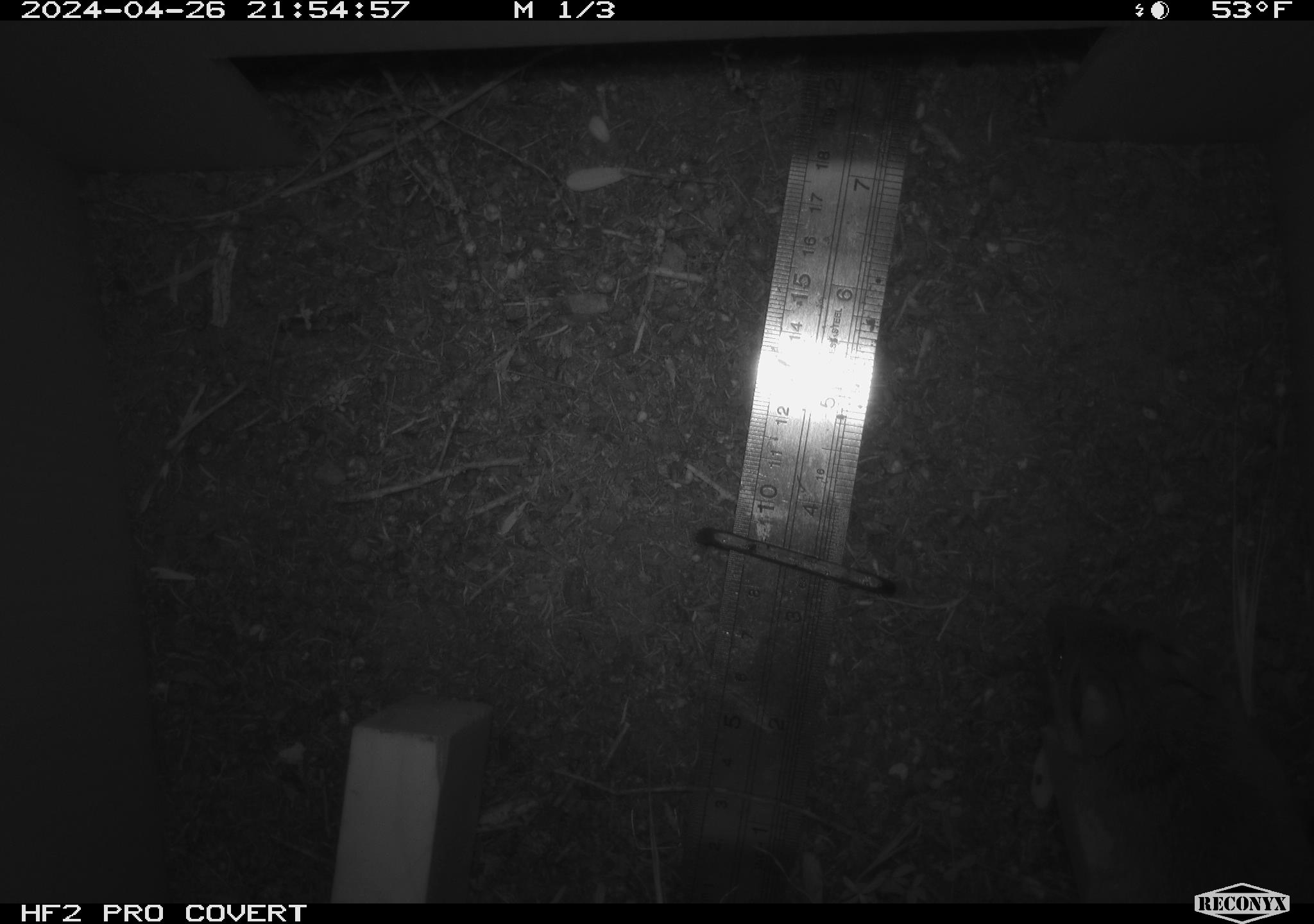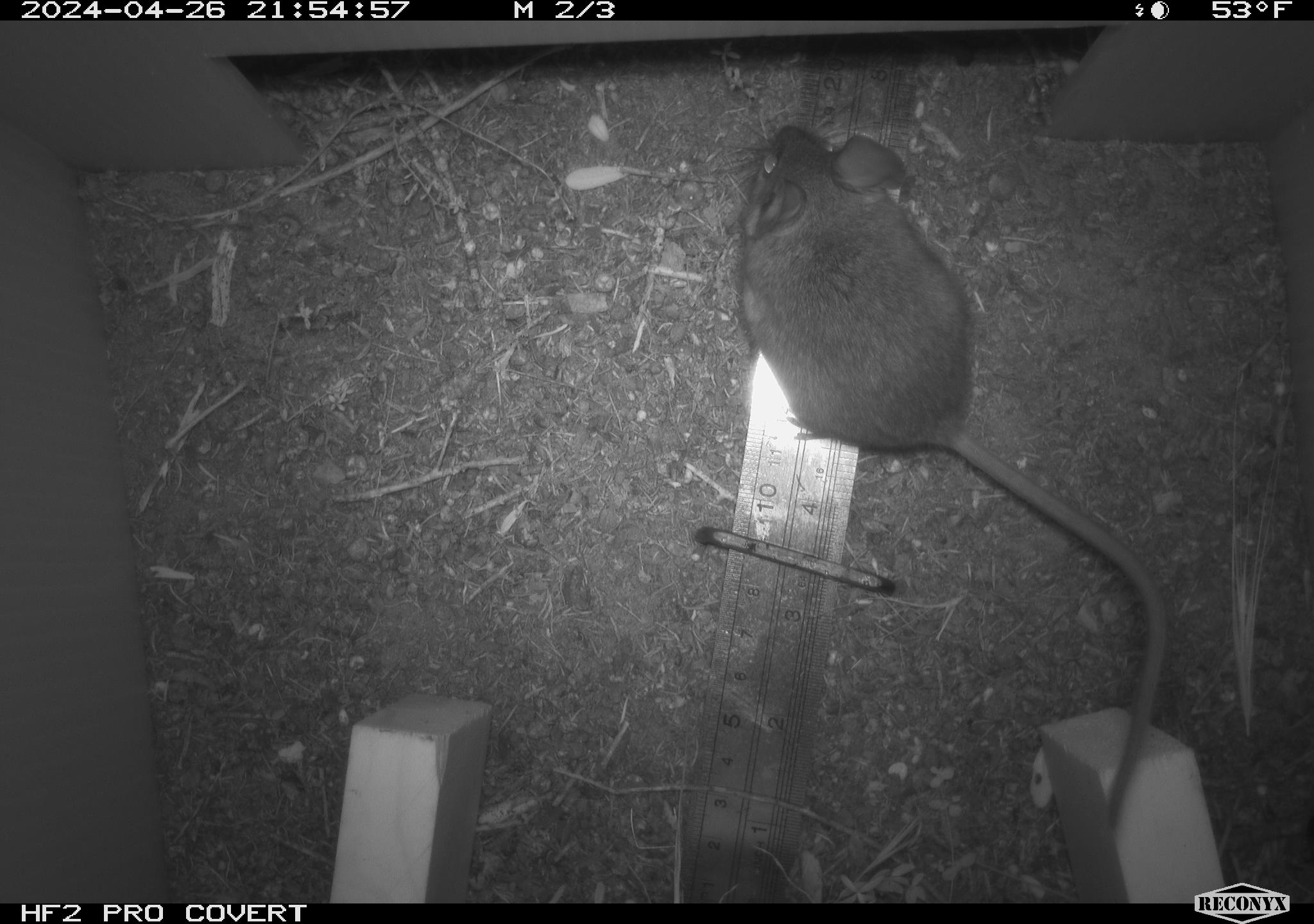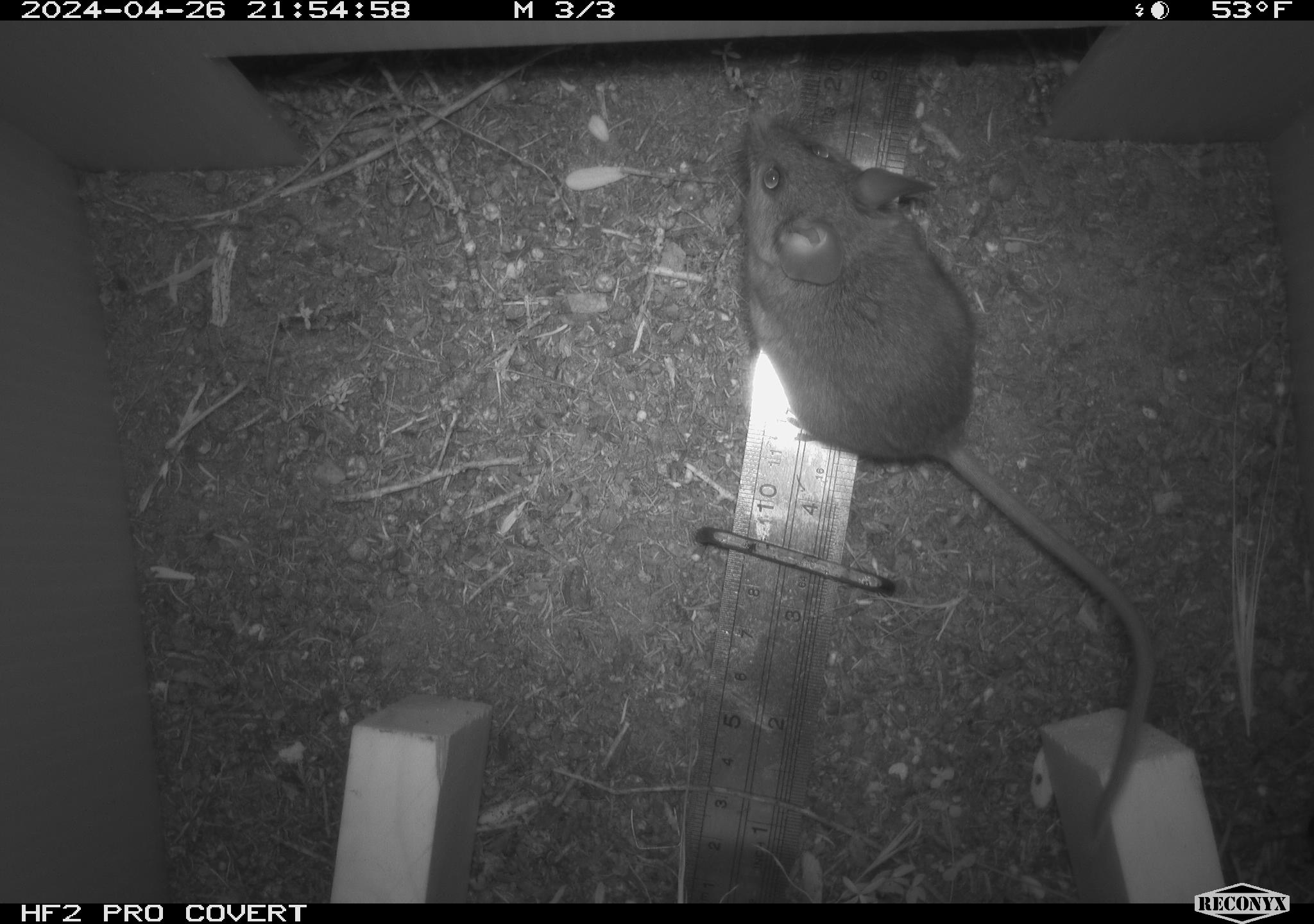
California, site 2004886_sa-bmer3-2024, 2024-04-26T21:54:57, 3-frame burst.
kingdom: Animalia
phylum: Chordata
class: Mammalia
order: Rodentia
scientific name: Rodentia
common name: mouse species